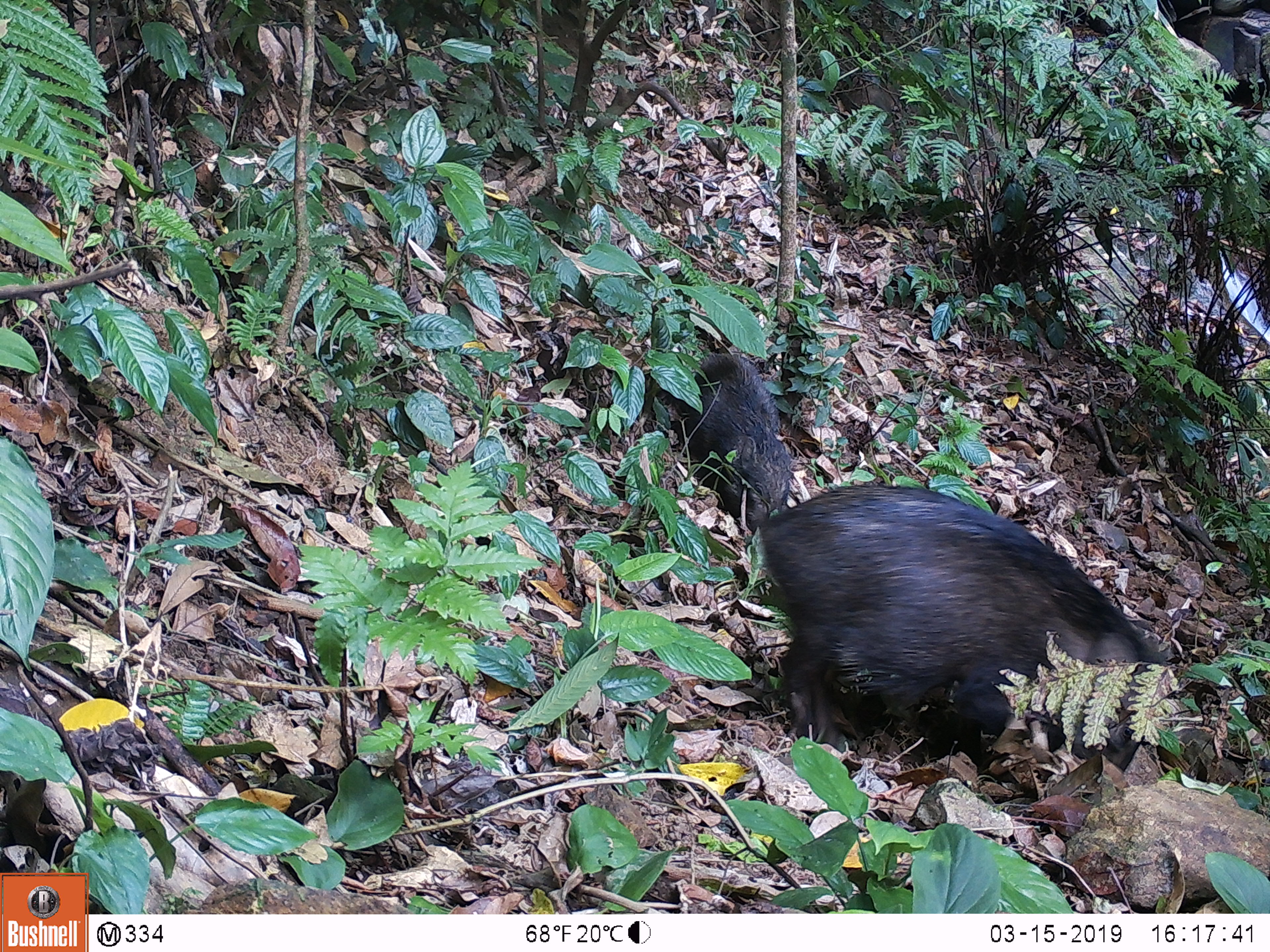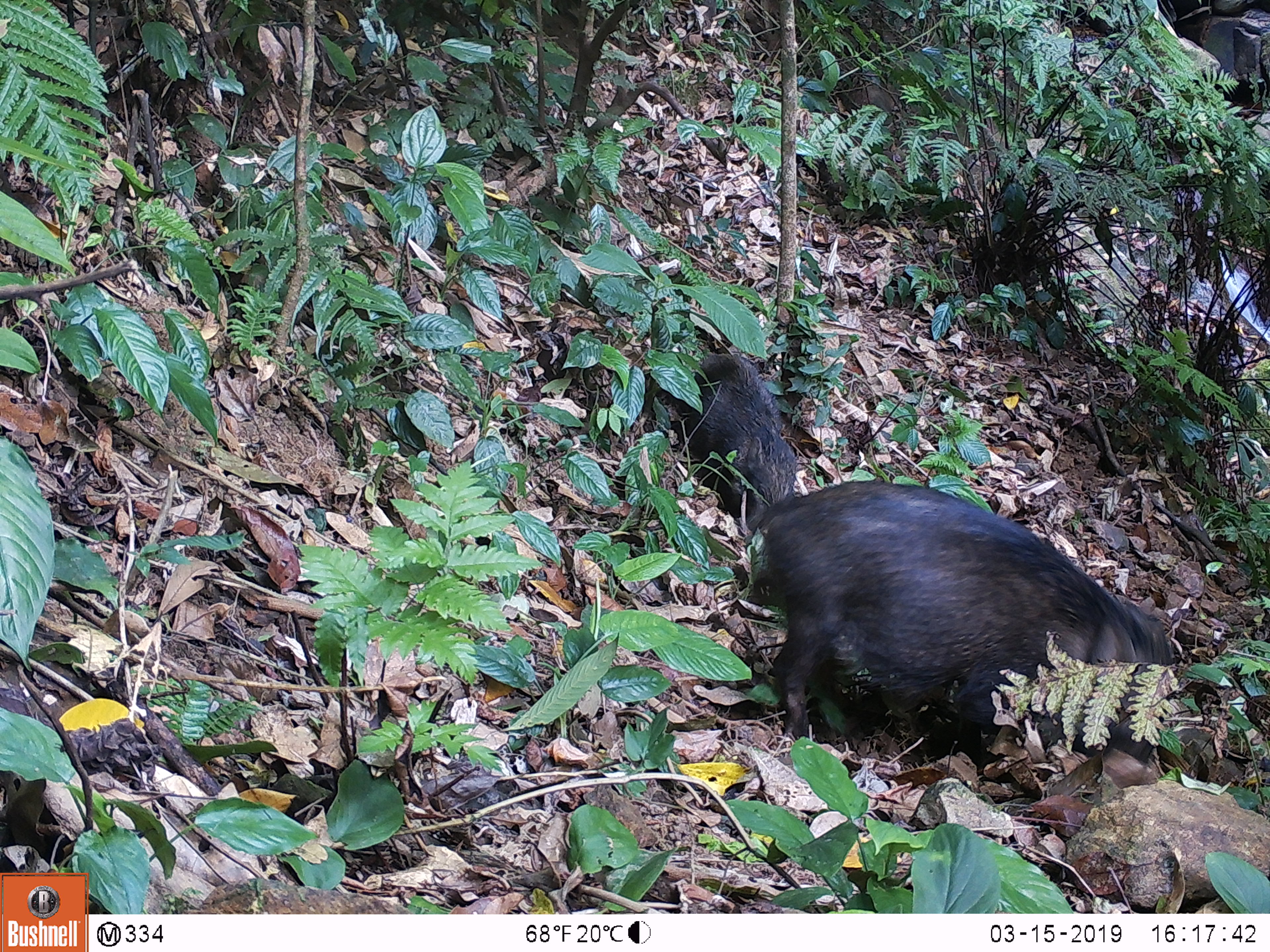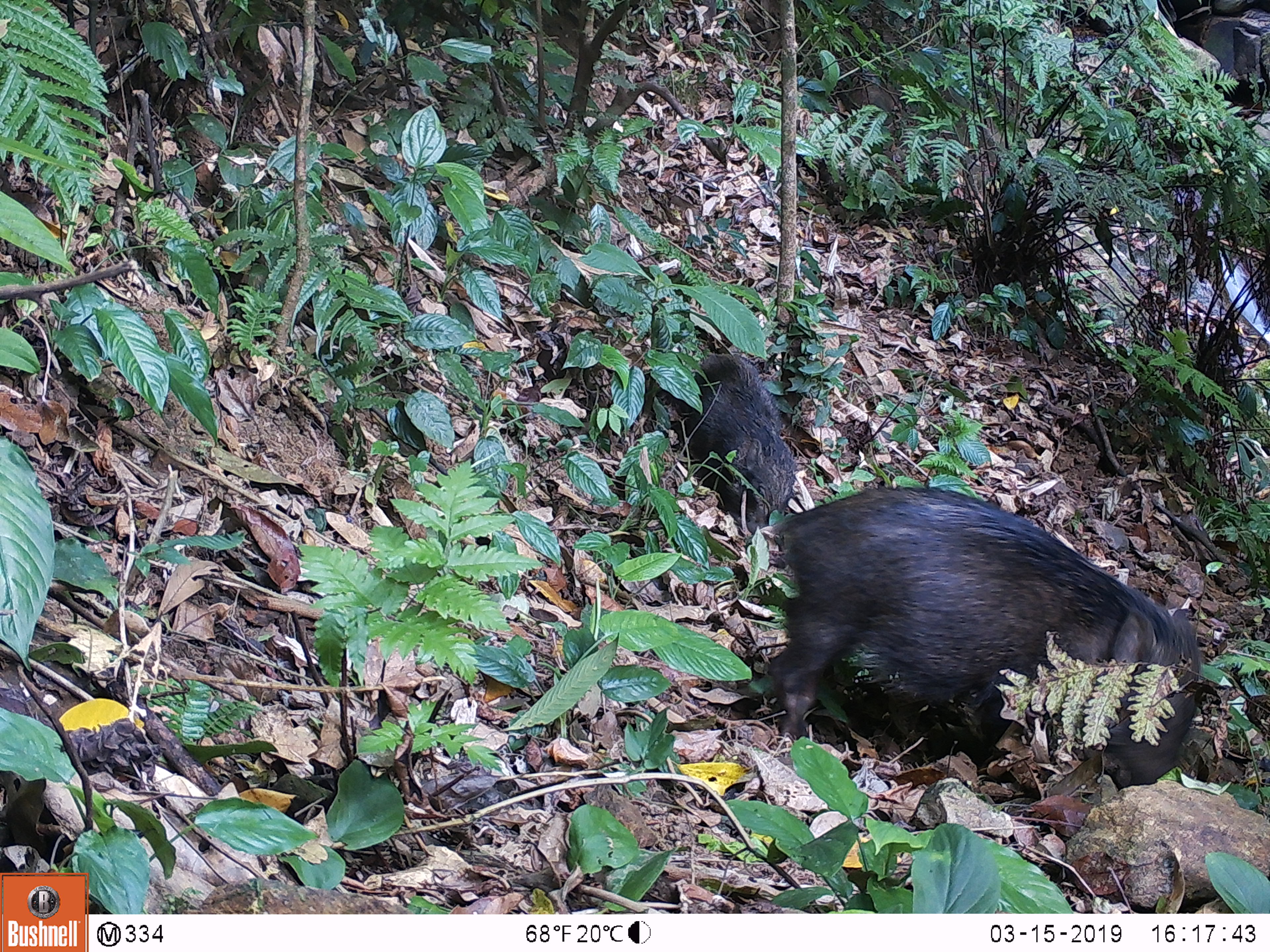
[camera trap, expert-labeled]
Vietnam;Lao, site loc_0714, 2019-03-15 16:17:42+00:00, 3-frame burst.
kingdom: Animalia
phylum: Chordata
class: Mammalia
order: Artiodactyla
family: Suidae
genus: Sus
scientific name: Sus scrofa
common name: eurasian wild pig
Eurasian wild pig (Sus scrofa). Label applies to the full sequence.